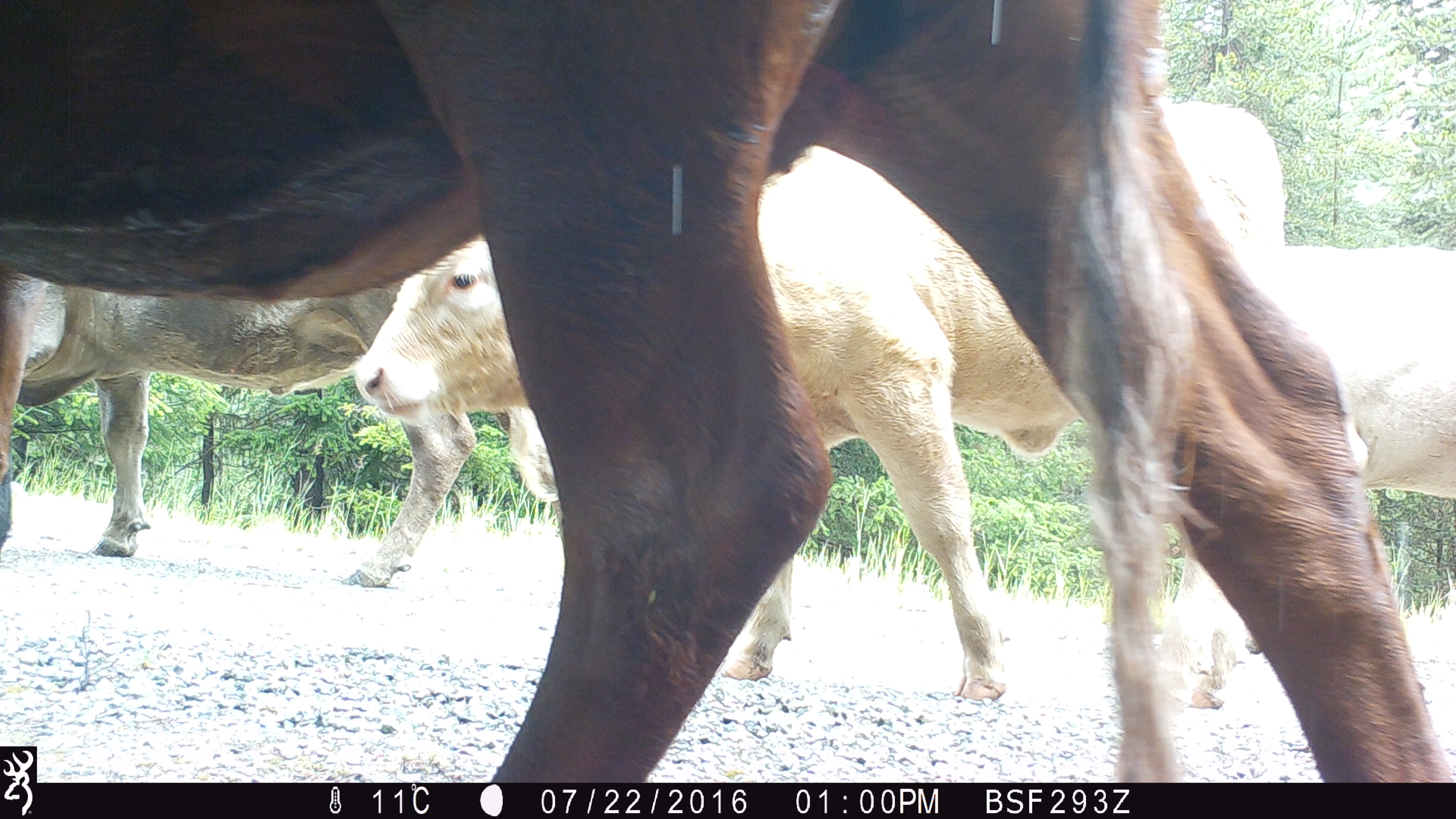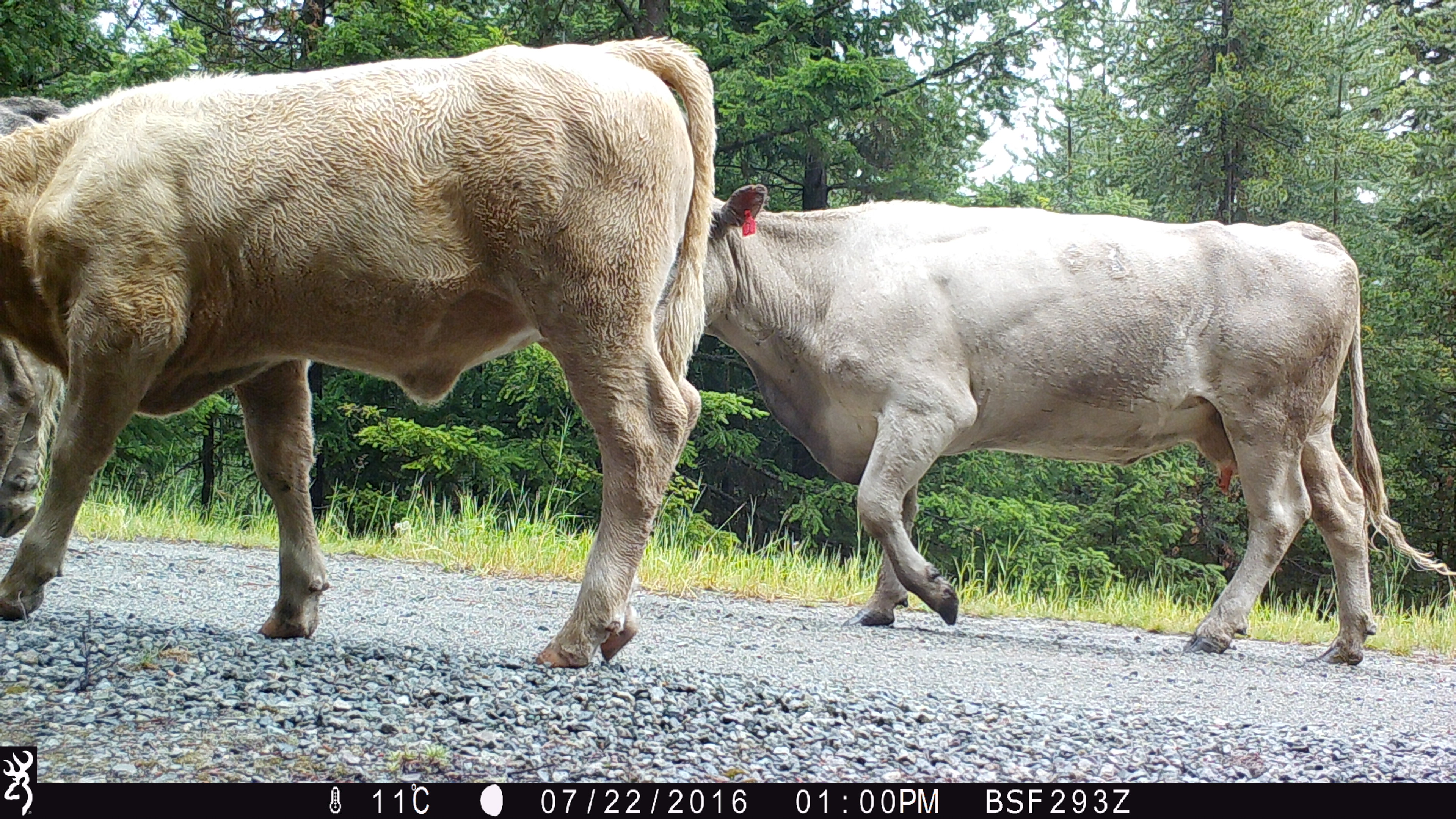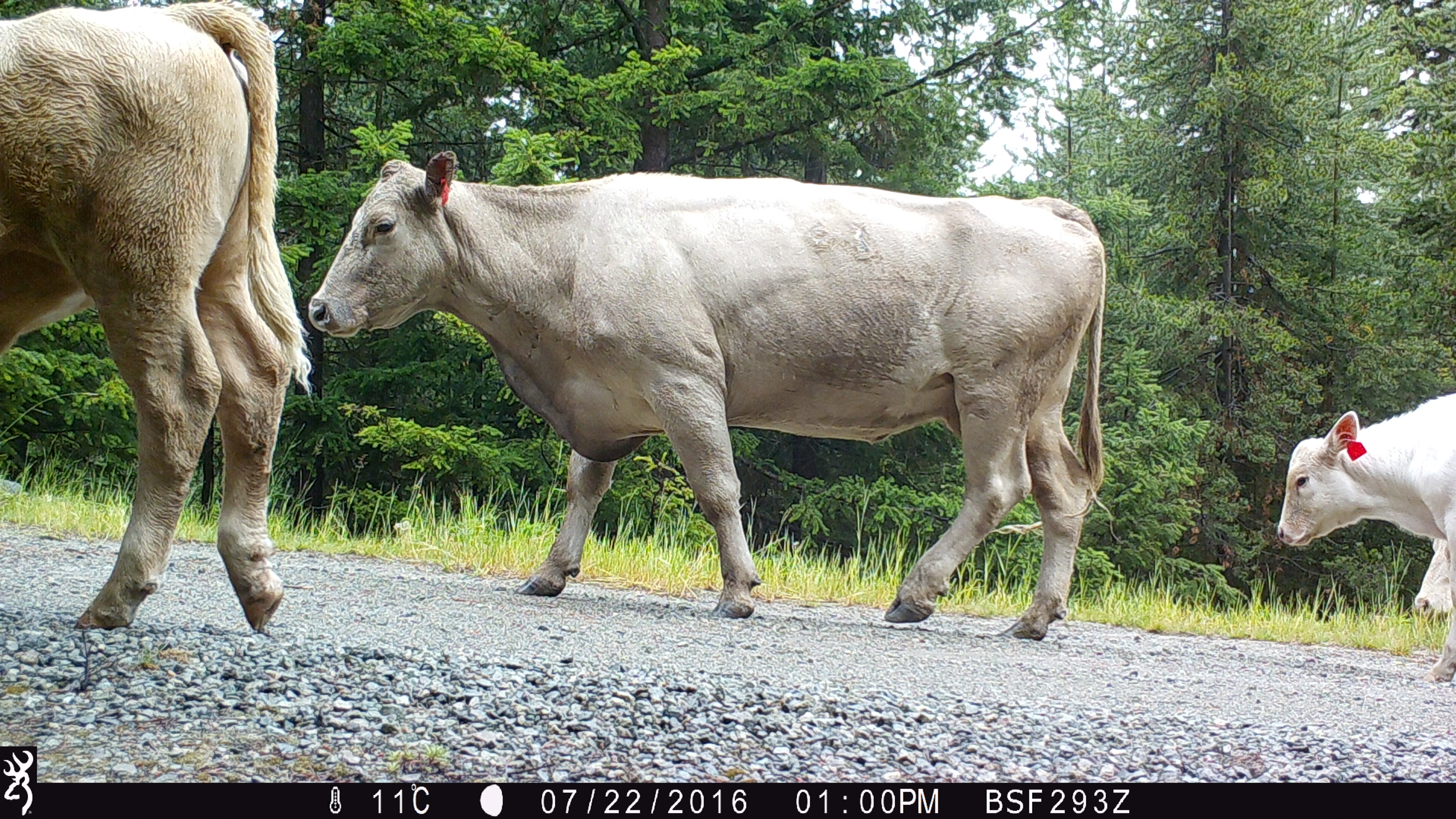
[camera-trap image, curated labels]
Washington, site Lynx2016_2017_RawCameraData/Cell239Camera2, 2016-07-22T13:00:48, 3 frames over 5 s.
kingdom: Animalia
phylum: Chordata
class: Mammalia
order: Artiodactyla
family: Bovidae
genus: Bos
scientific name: Bos taurus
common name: domestic cattle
Domestic cattle (Bos taurus). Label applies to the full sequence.